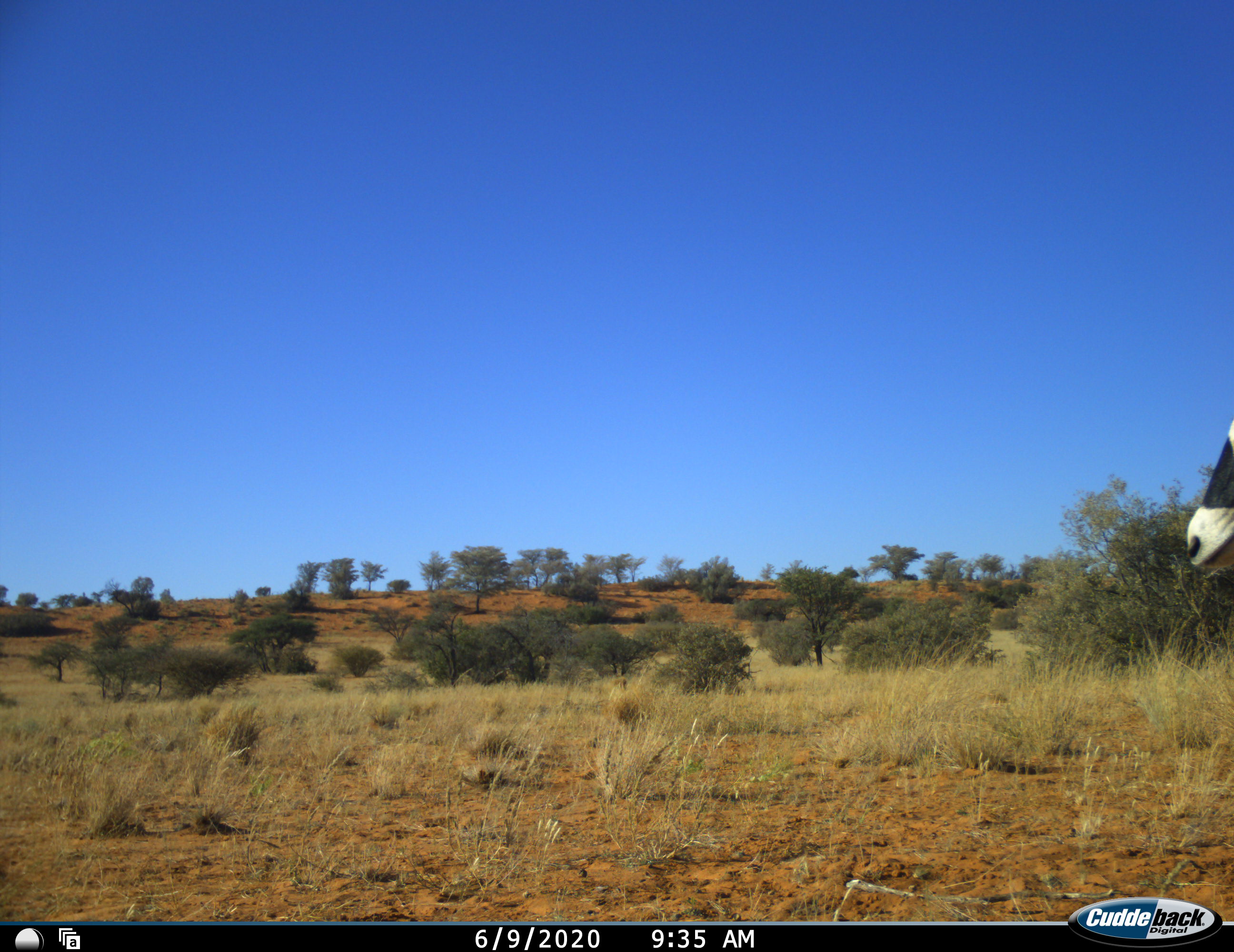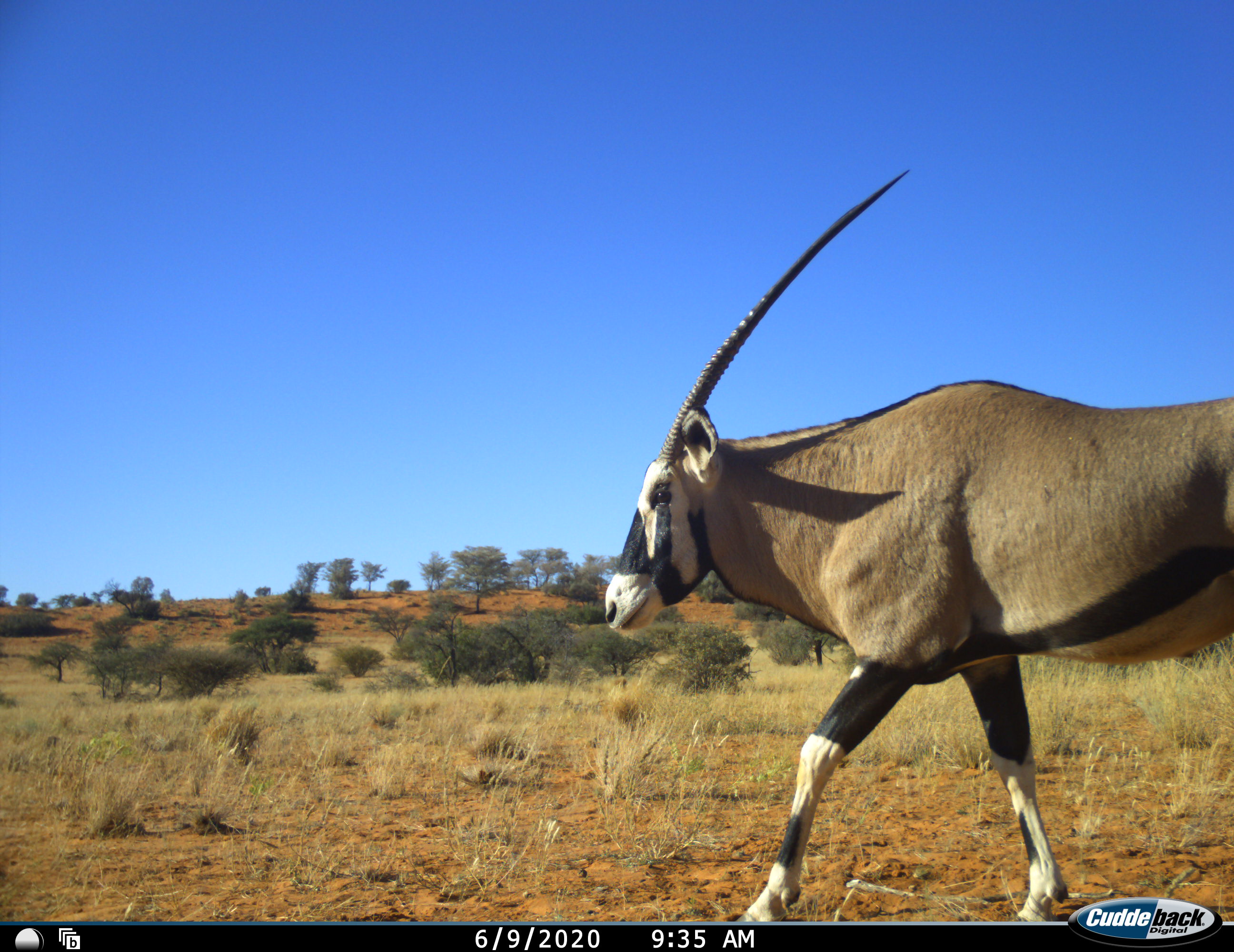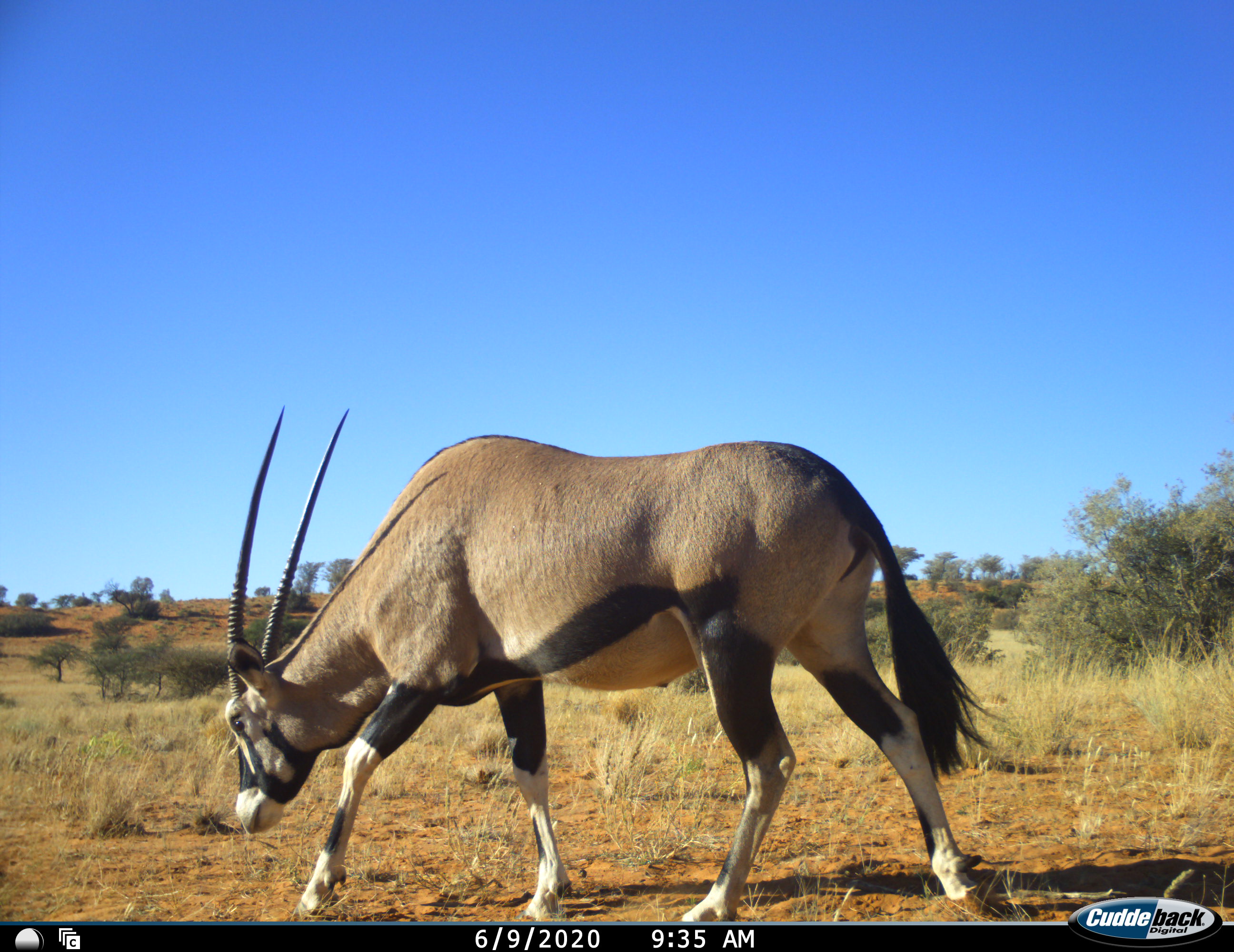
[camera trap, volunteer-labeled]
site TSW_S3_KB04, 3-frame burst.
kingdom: Animalia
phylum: Chordata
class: Mammalia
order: Artiodactyla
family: Bovidae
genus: Oryx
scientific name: Oryx gazella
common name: gemsbok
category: oryx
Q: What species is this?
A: Oryx (gemsbok) (Oryx gazella).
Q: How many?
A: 1.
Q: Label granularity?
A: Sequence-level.